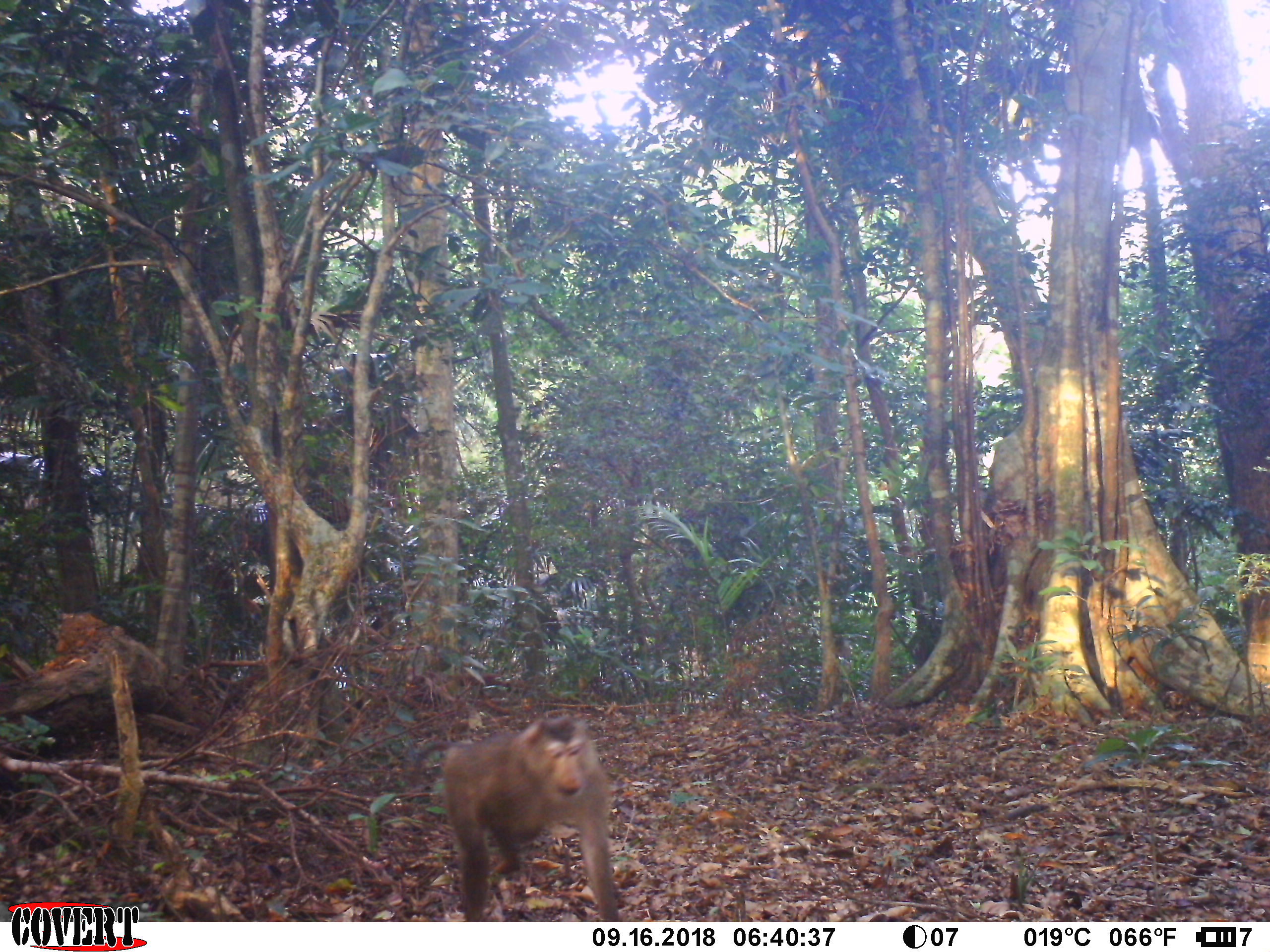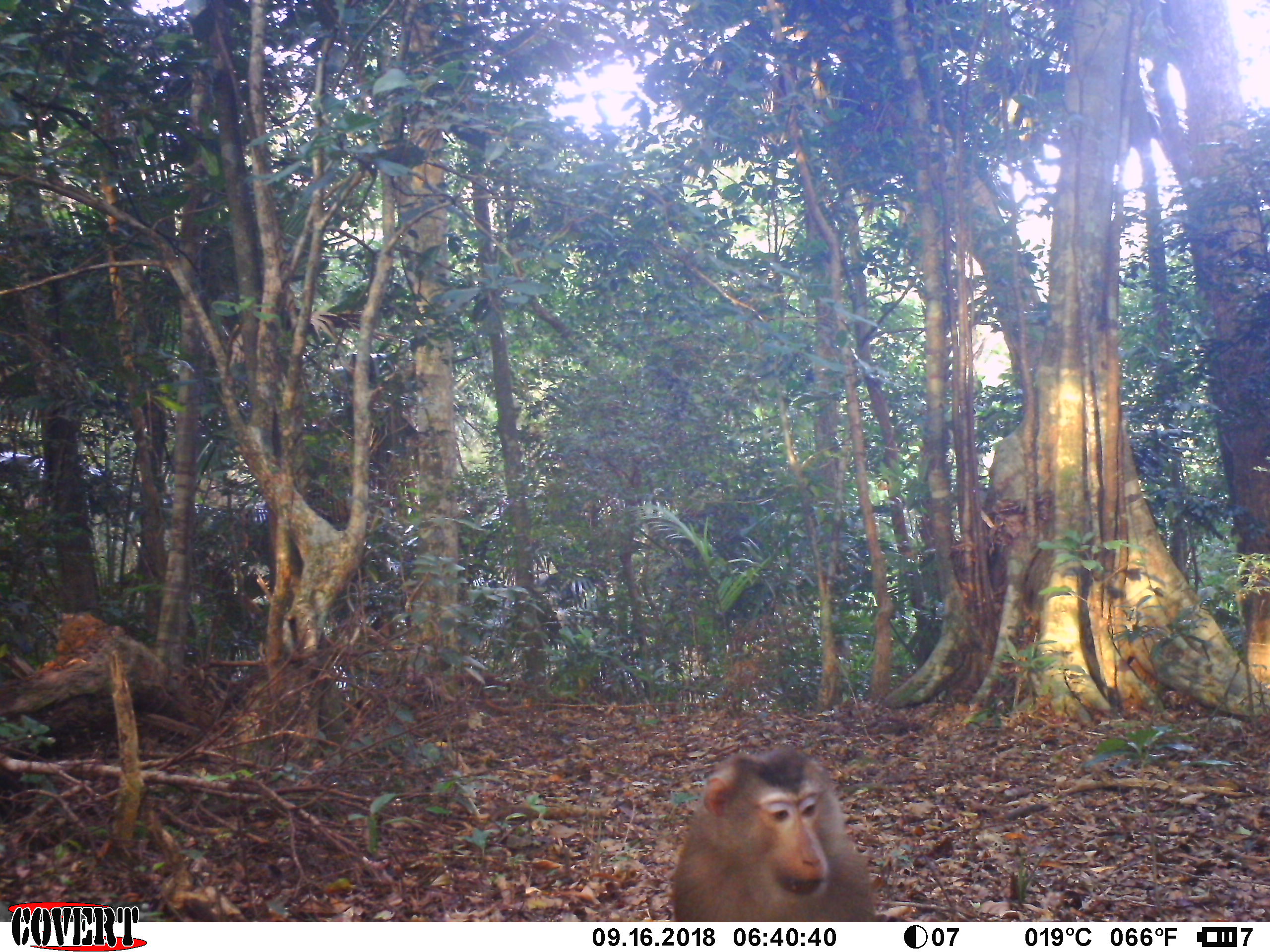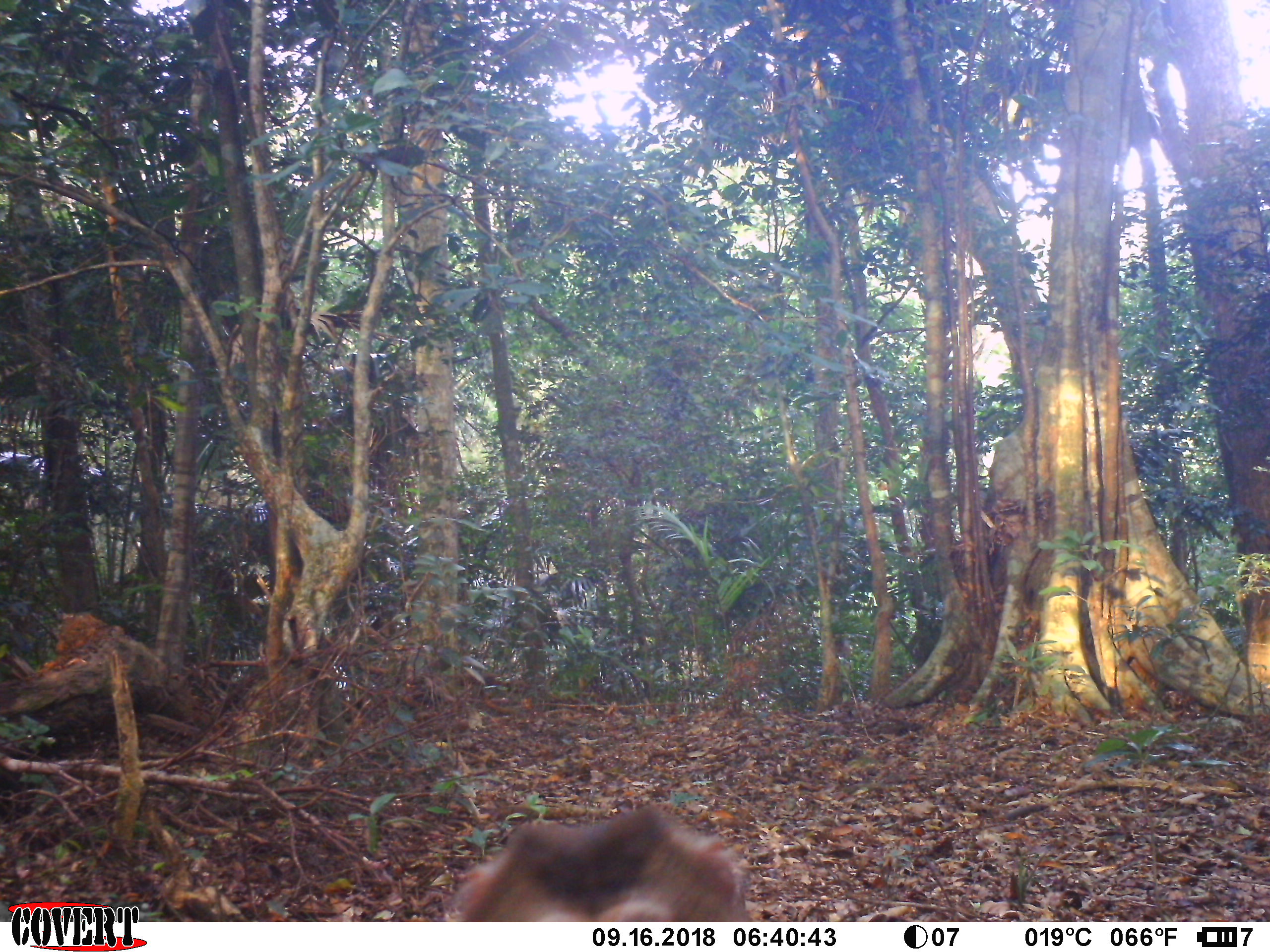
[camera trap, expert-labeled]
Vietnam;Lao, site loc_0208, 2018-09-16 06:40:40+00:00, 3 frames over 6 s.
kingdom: Animalia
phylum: Chordata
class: Mammalia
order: Primates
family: Cercopithecidae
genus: Macaca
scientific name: Macaca nemestrina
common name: pig-tailed macaque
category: pig tailed macaque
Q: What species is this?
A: Pig tailed macaque (pig-tailed macaque) (Macaca nemestrina).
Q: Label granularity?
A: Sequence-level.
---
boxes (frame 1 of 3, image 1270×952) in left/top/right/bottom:
pig tailed macaque: 403/709/618/922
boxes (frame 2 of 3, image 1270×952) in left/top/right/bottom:
pig tailed macaque: 670/742/876/921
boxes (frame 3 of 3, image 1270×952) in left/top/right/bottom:
pig tailed macaque: 447/802/752/921